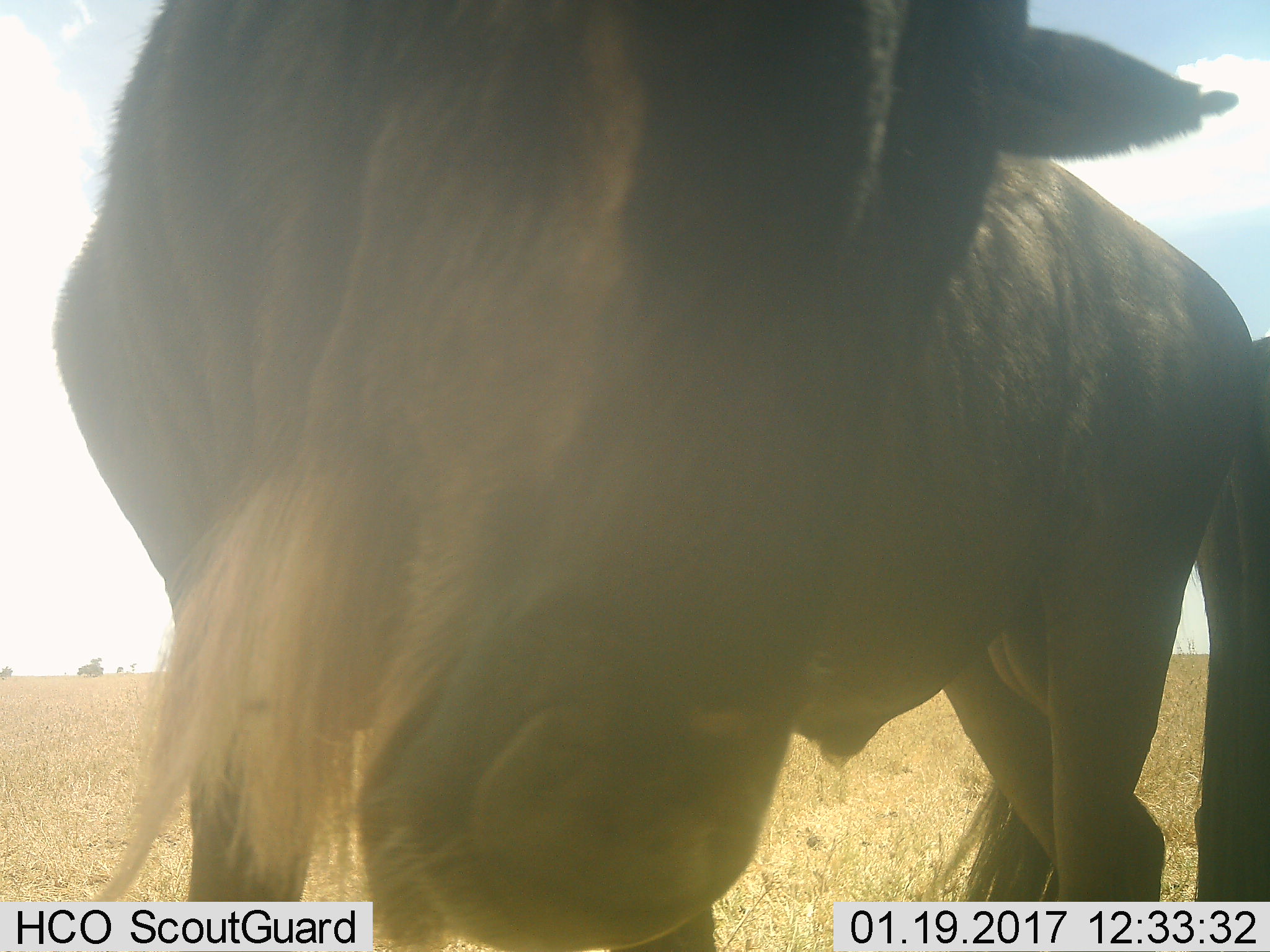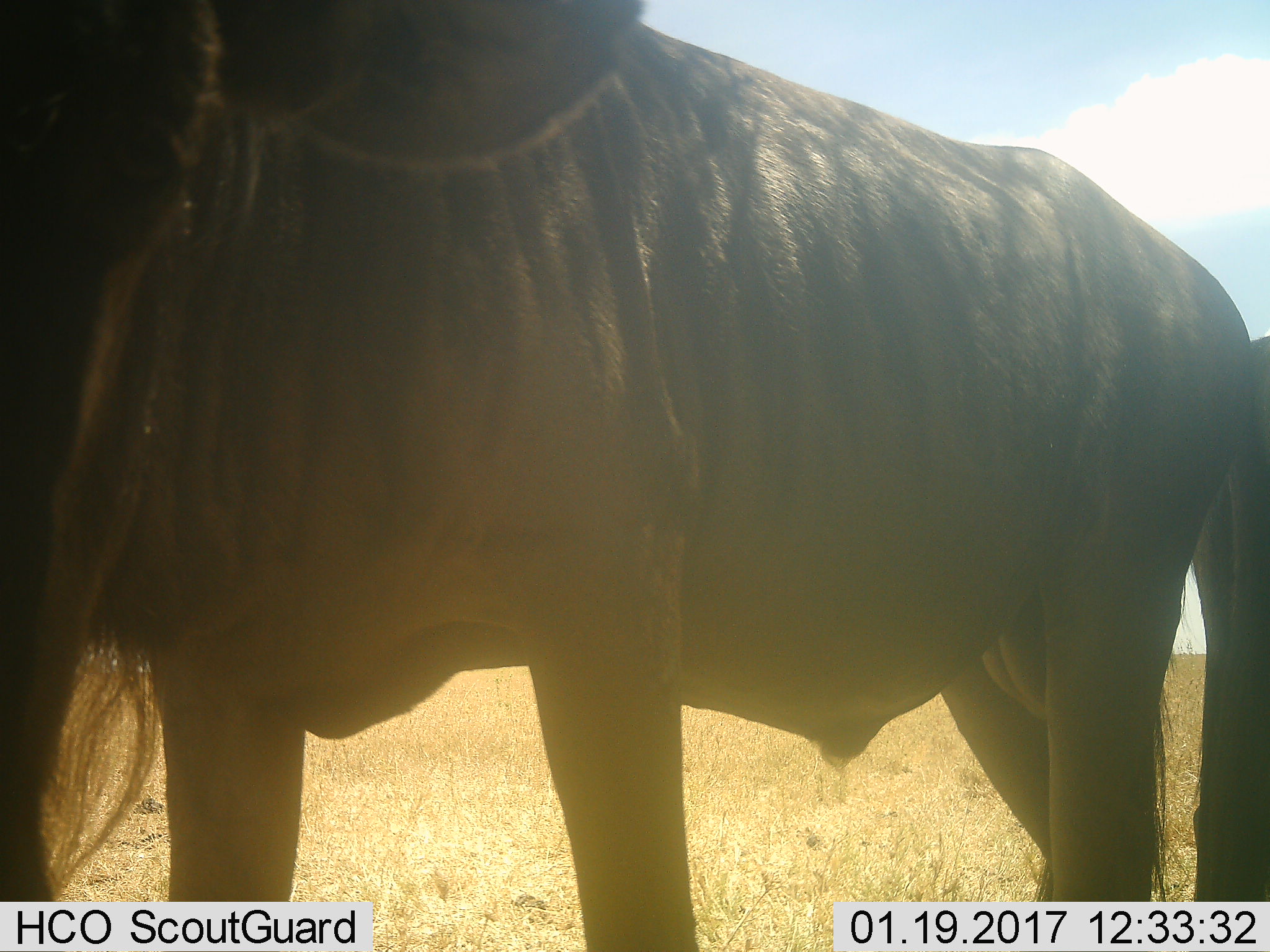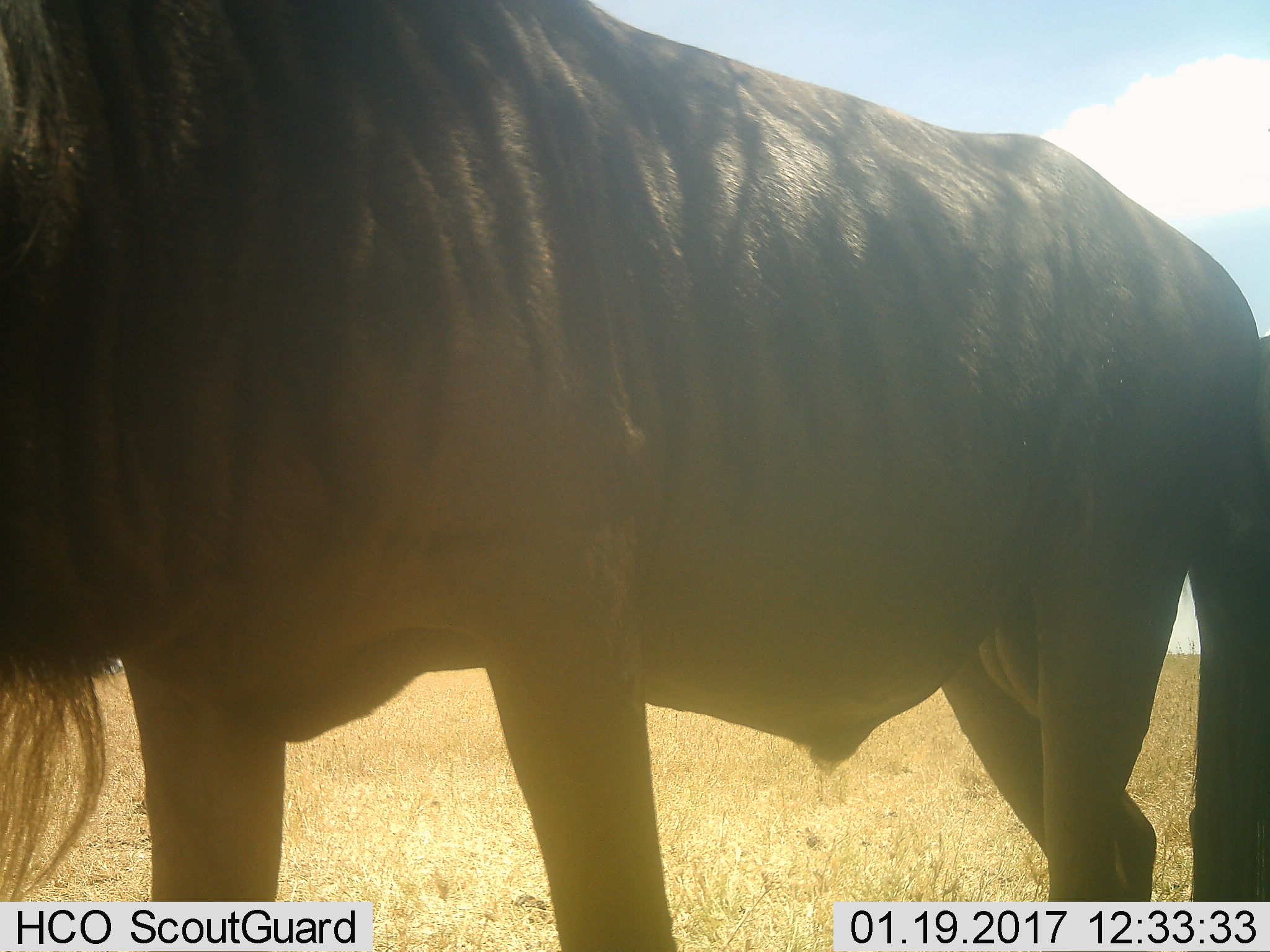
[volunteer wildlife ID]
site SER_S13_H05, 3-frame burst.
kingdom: Animalia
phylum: Chordata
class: Mammalia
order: Artiodactyla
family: Bovidae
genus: Connochaetes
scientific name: Connochaetes taurinus taurinus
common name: blue wildebeest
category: wildebeestblue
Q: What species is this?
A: Wildebeestblue (blue wildebeest) (Connochaetes taurinus taurinus).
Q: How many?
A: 2.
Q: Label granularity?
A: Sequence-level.